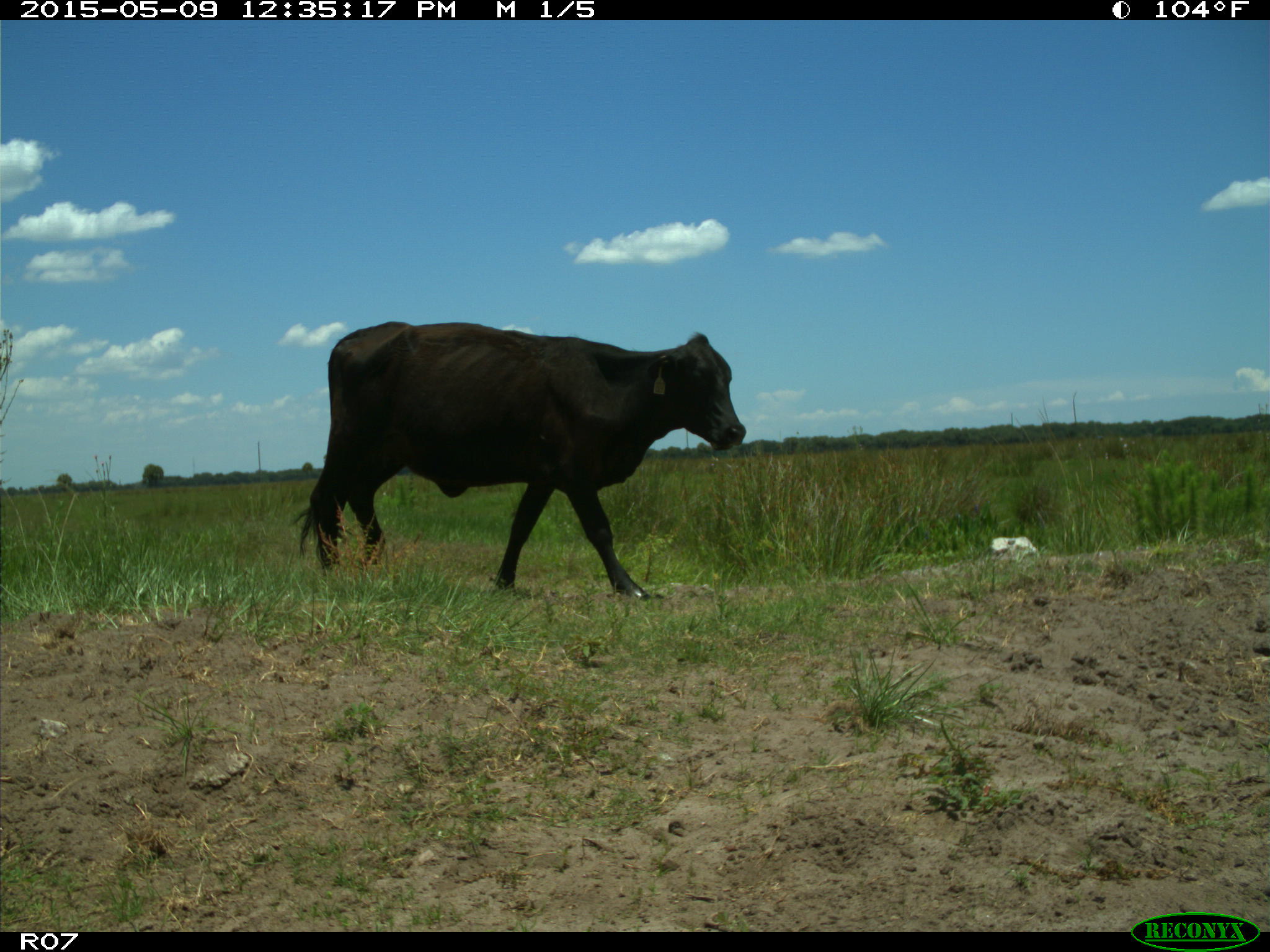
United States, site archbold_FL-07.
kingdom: Animalia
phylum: Chordata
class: Mammalia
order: Artiodactyla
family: Bovidae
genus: Bos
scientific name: Bos taurus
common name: domestic cow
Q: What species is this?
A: Bos taurus (domestic cow).